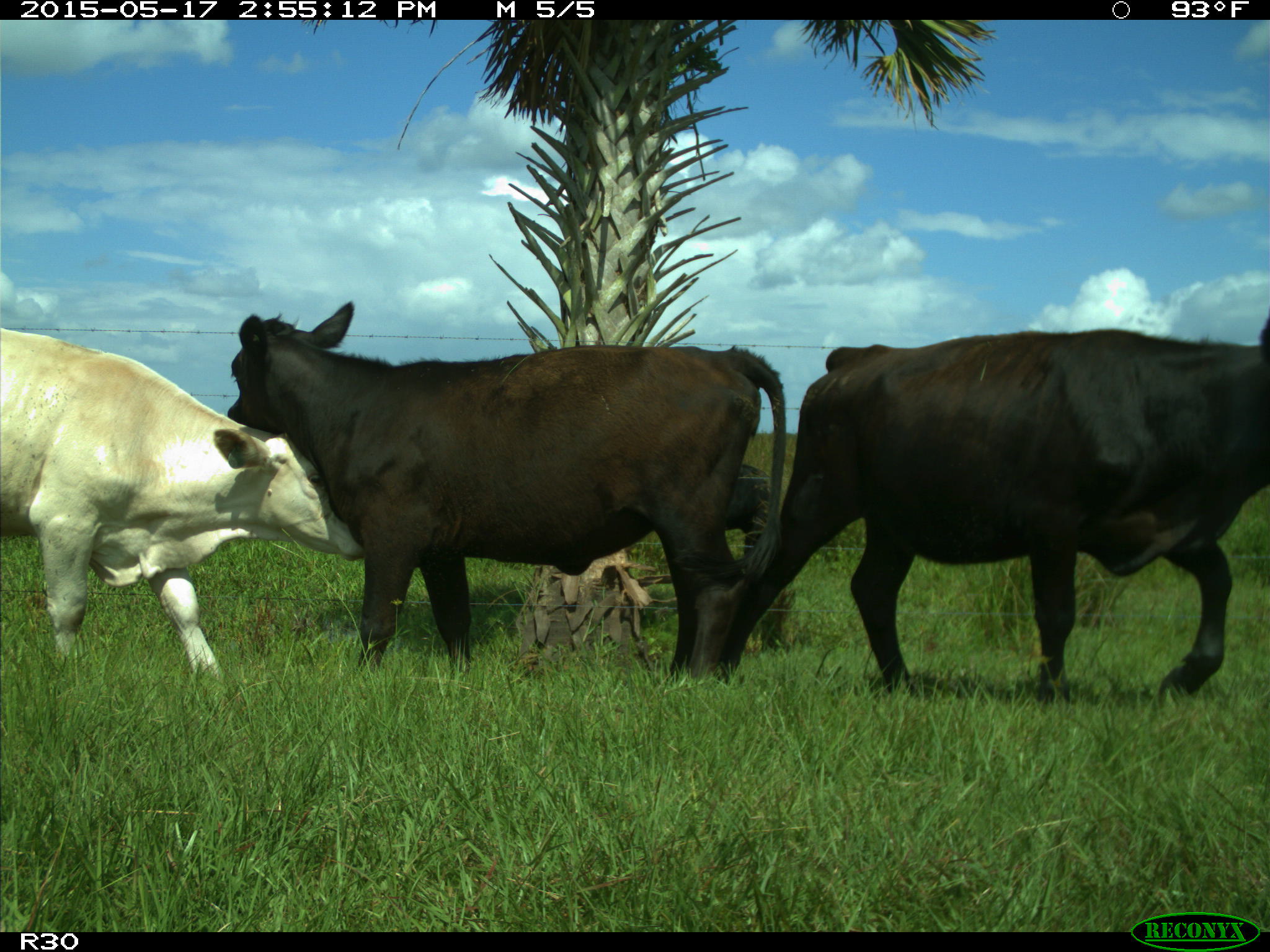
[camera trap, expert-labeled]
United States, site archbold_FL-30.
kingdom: Animalia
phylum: Chordata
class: Mammalia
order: Artiodactyla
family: Bovidae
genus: Bos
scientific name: Bos taurus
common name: domestic cow